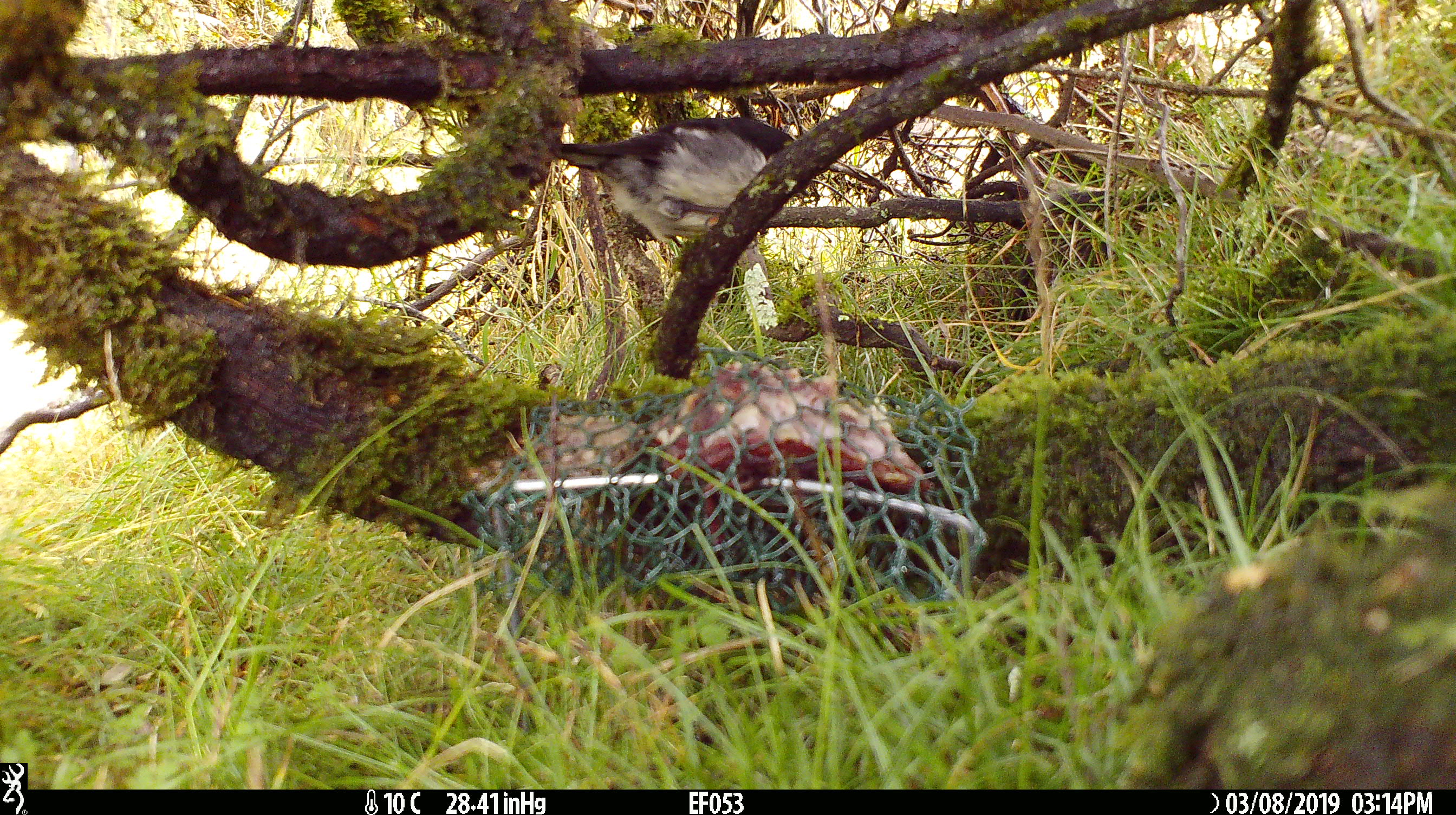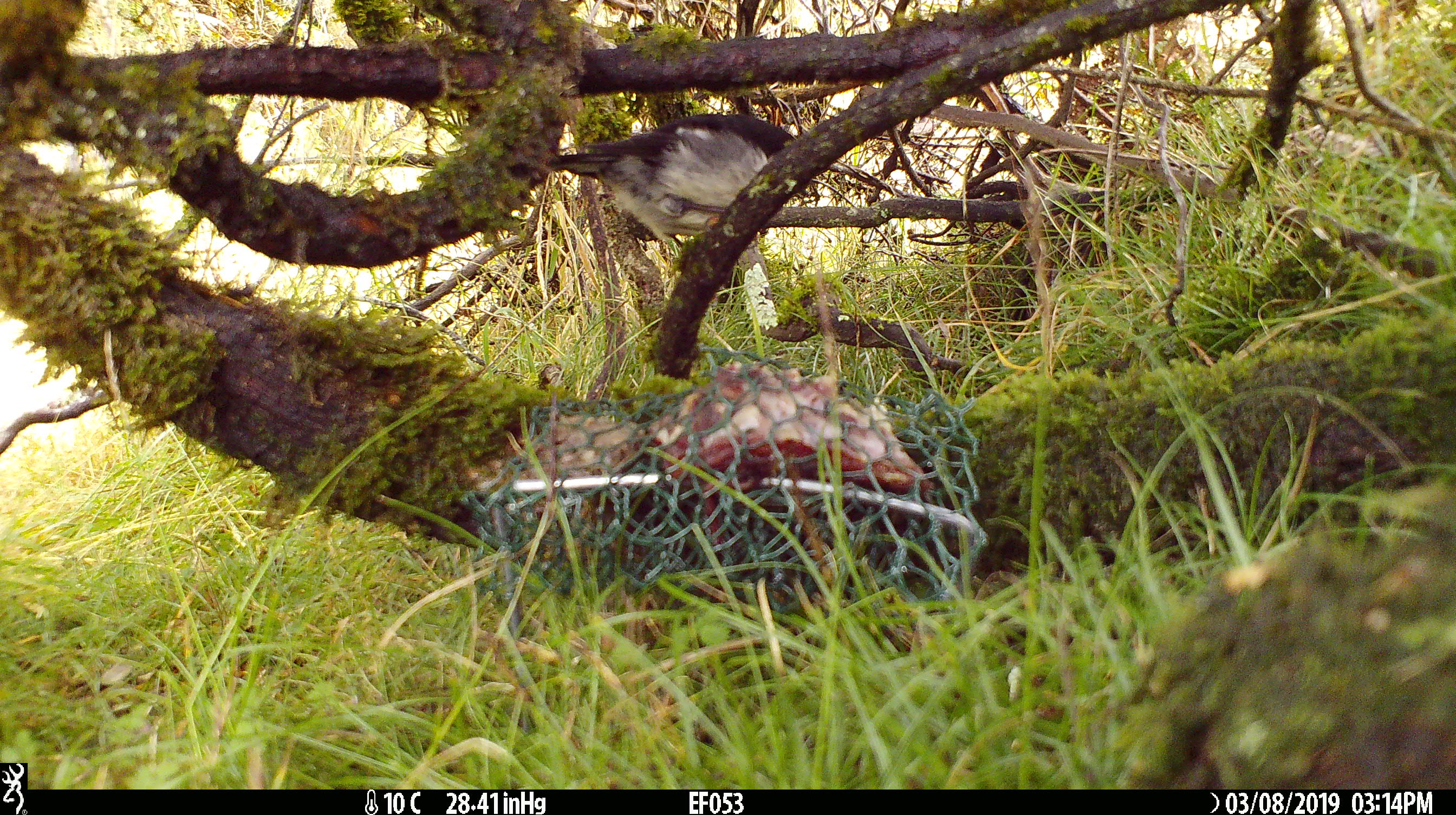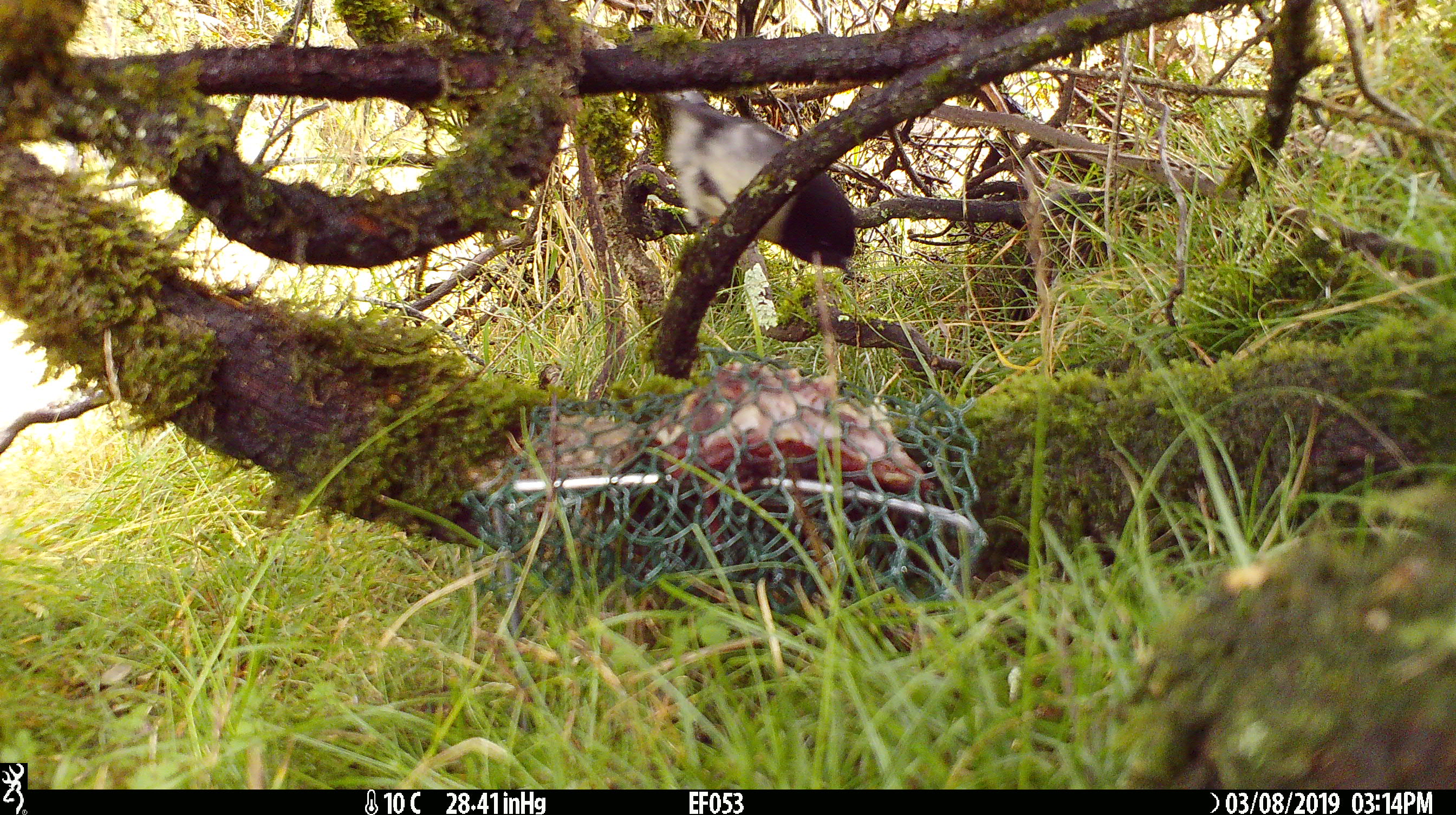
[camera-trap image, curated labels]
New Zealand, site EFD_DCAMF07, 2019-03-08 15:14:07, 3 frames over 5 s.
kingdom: Animalia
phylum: Chordata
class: Aves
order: Passeriformes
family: Petroicidae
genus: Petroica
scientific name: Petroica macrocephala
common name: tomtit